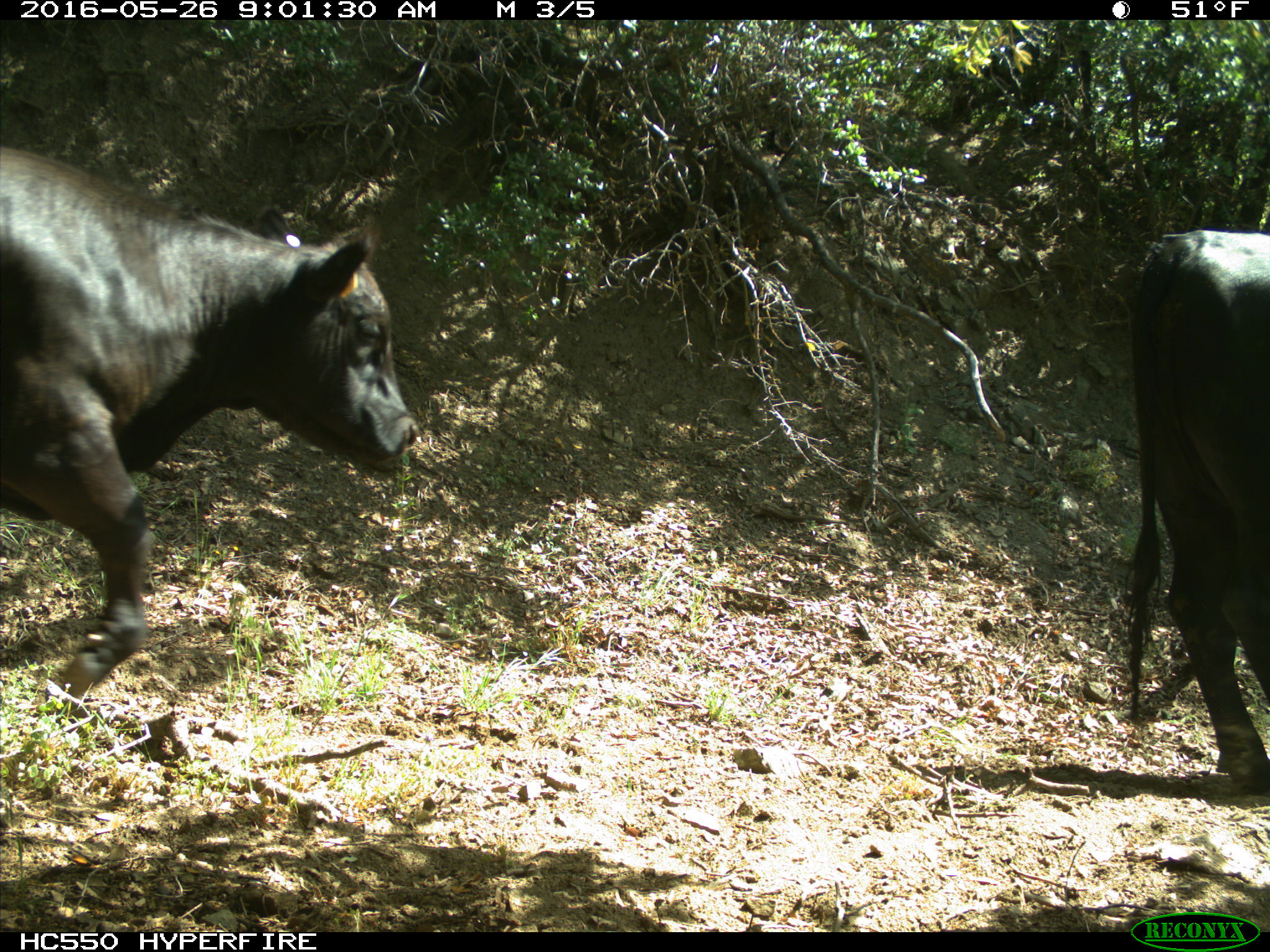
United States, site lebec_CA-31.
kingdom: Animalia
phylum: Chordata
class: Mammalia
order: Artiodactyla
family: Bovidae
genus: Bos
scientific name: Bos taurus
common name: domestic cow